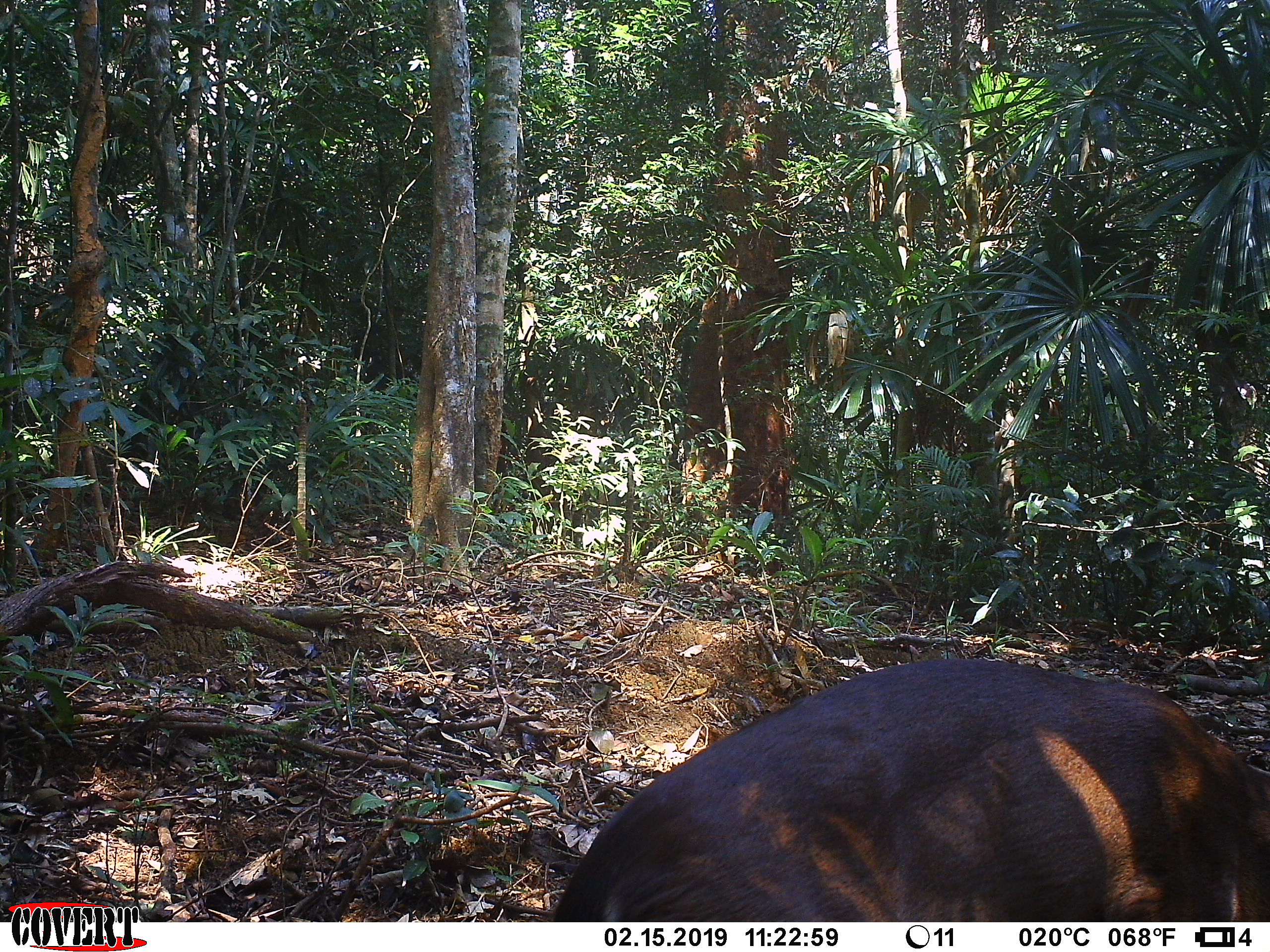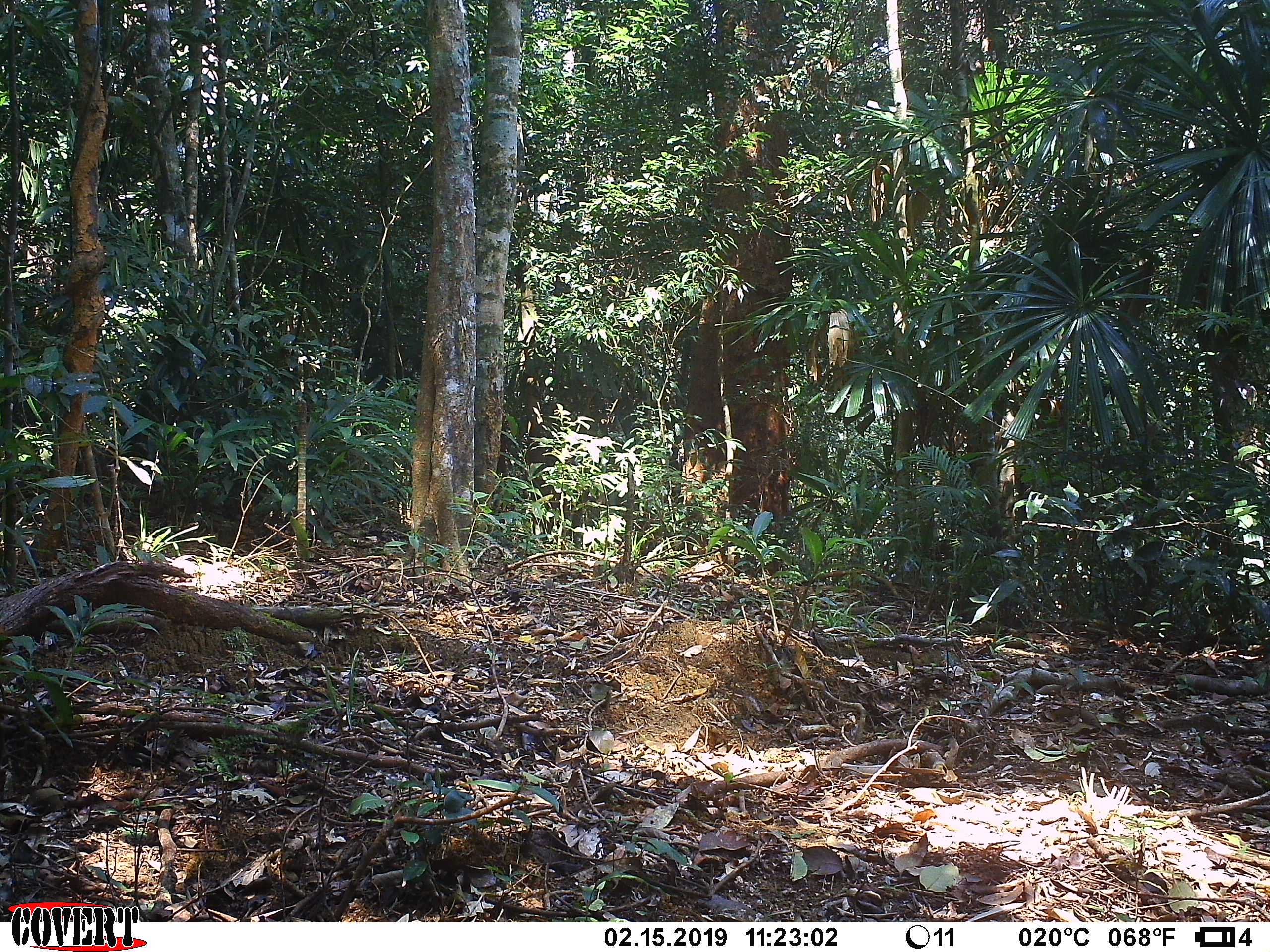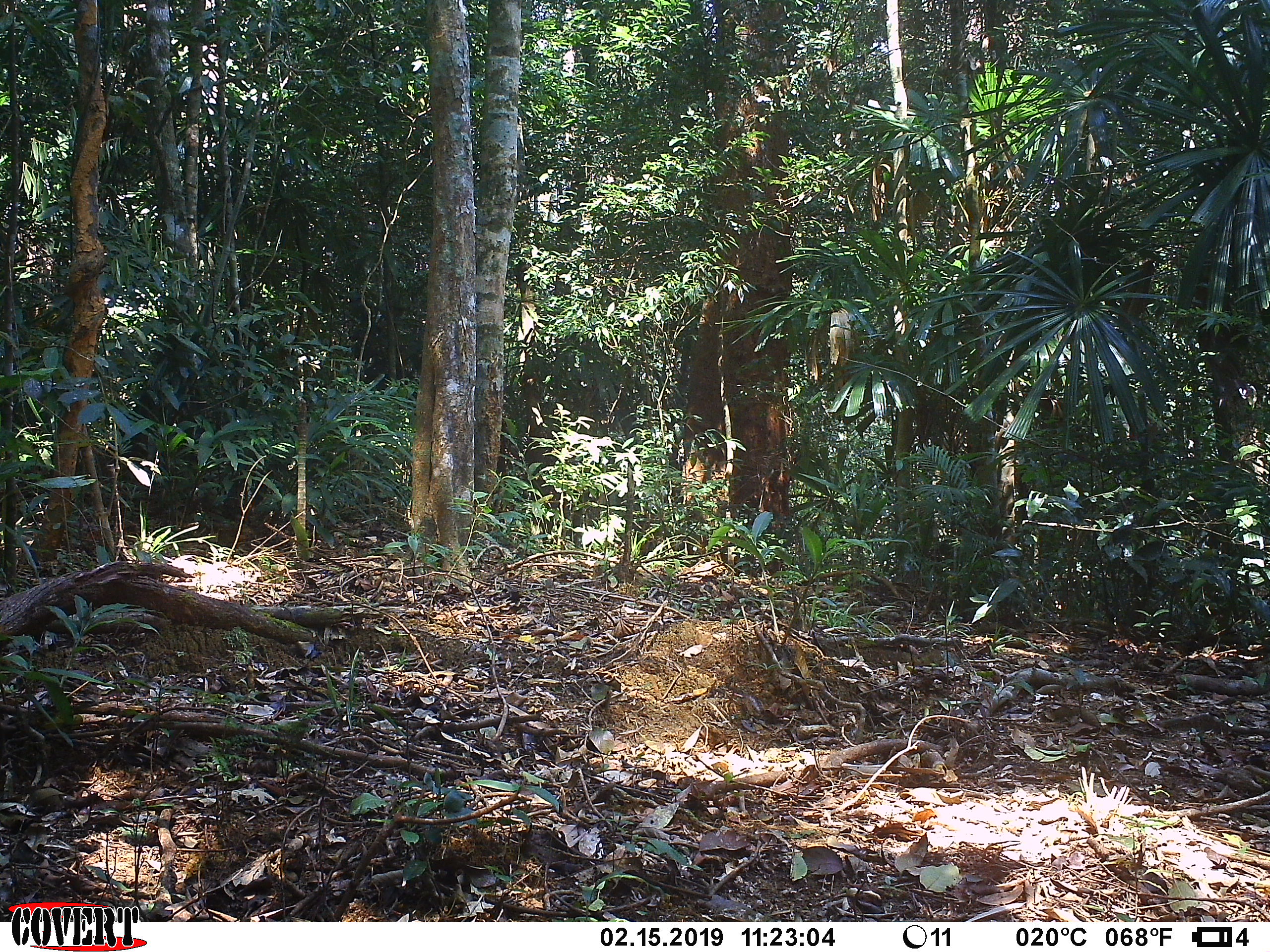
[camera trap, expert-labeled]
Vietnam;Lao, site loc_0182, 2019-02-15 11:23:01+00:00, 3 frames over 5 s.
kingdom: Animalia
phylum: Chordata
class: Mammalia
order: Artiodactyla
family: Cervidae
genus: Muntiacus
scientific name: Muntiacus vuquangensis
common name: large-antlered muntjac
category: large antlered muntjac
Large antlered muntjac (large-antlered muntjac) (Muntiacus vuquangensis). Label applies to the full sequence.